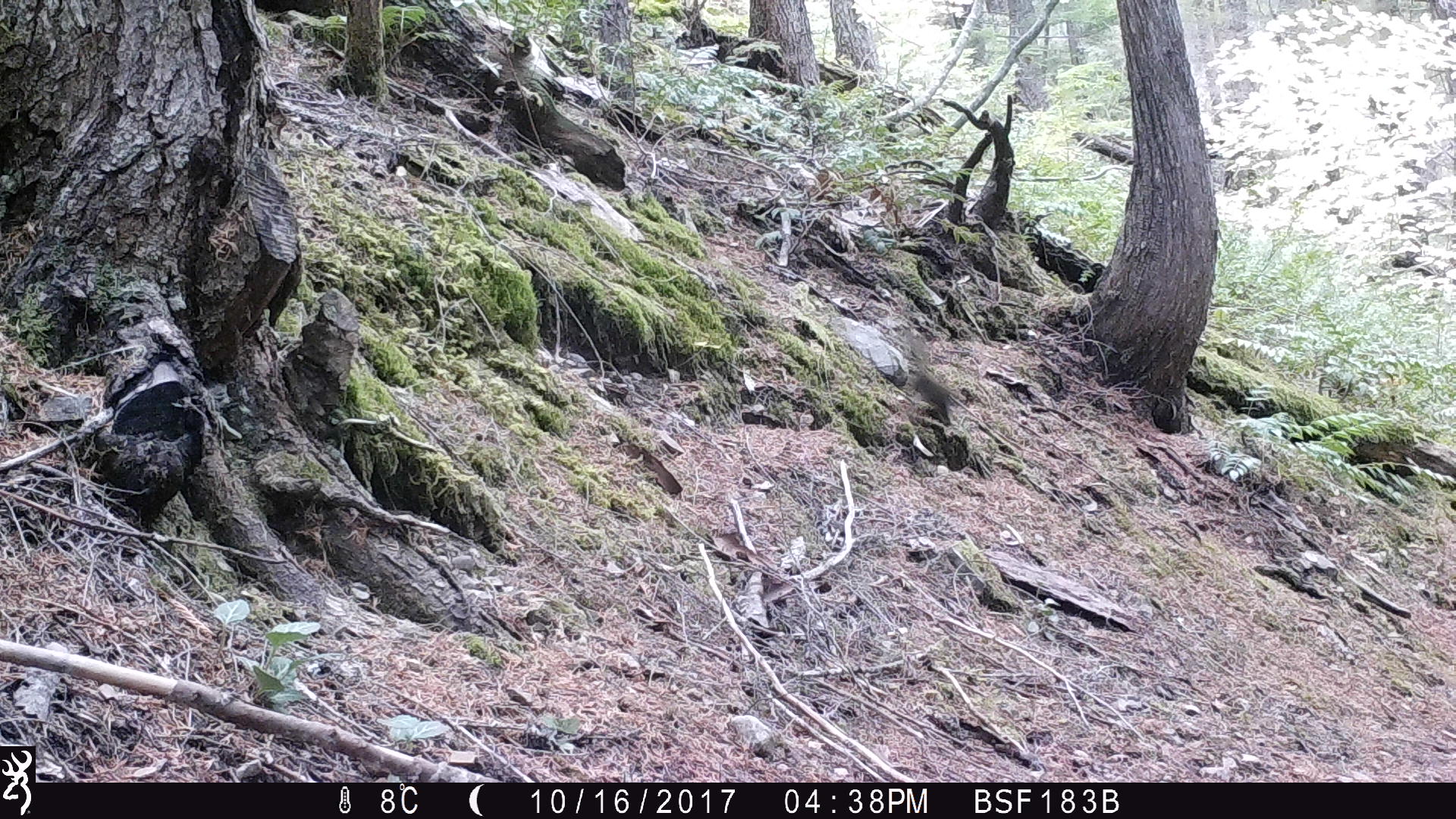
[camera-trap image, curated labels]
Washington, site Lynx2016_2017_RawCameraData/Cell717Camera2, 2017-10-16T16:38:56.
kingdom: Animalia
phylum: Chordata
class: Mammalia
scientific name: Mammalia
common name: small mammal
Small mammal (Mammalia). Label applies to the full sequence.